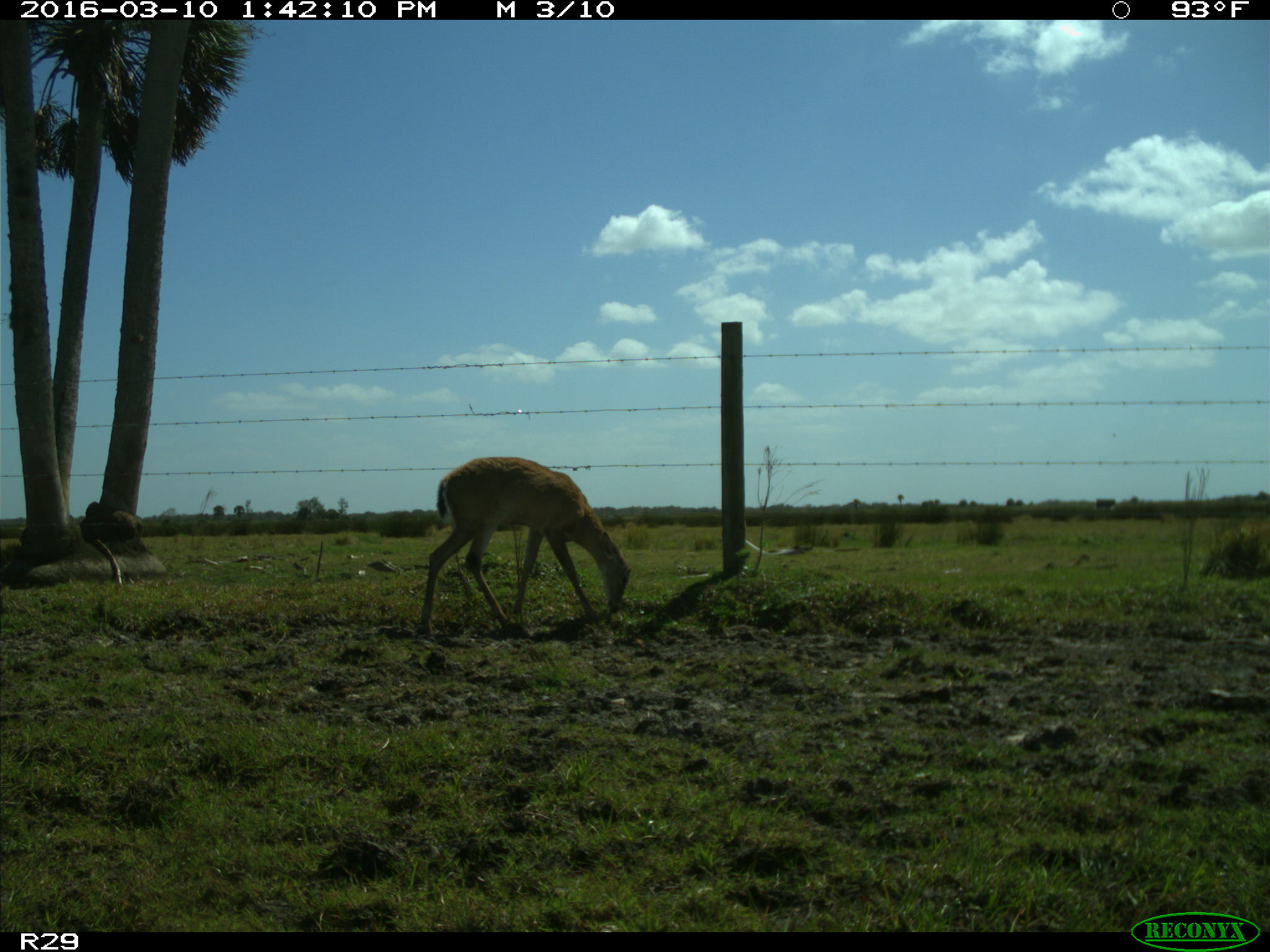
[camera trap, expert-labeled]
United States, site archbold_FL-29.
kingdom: Animalia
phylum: Chordata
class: Mammalia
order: Artiodactyla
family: Cervidae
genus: Odocoileus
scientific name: Odocoileus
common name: deer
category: unidentified deer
Unidentified deer (deer) (Odocoileus).